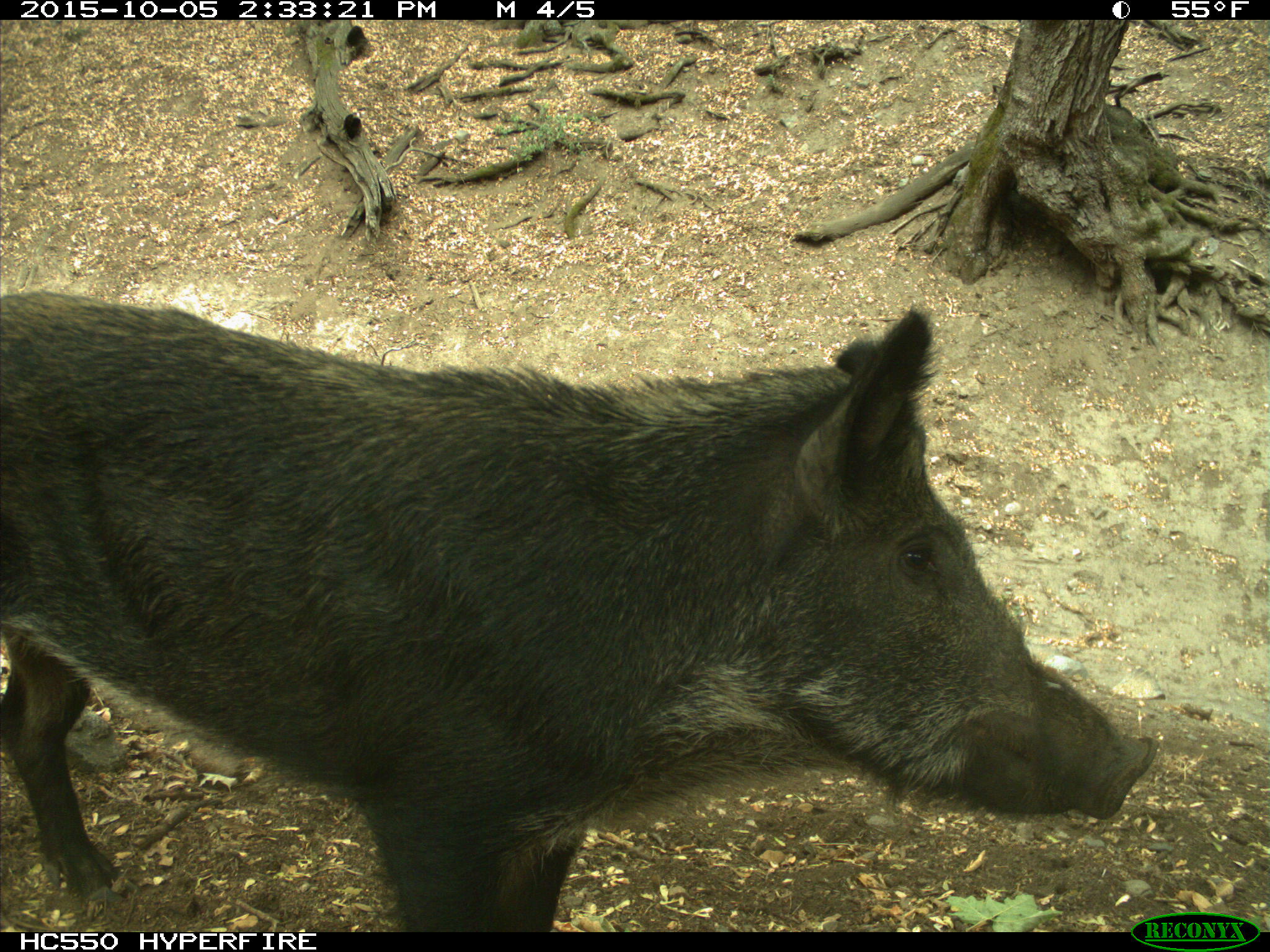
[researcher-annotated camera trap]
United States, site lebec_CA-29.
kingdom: Animalia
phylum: Chordata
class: Mammalia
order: Artiodactyla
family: Suidae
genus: Sus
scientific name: Sus scrofa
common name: wild boar